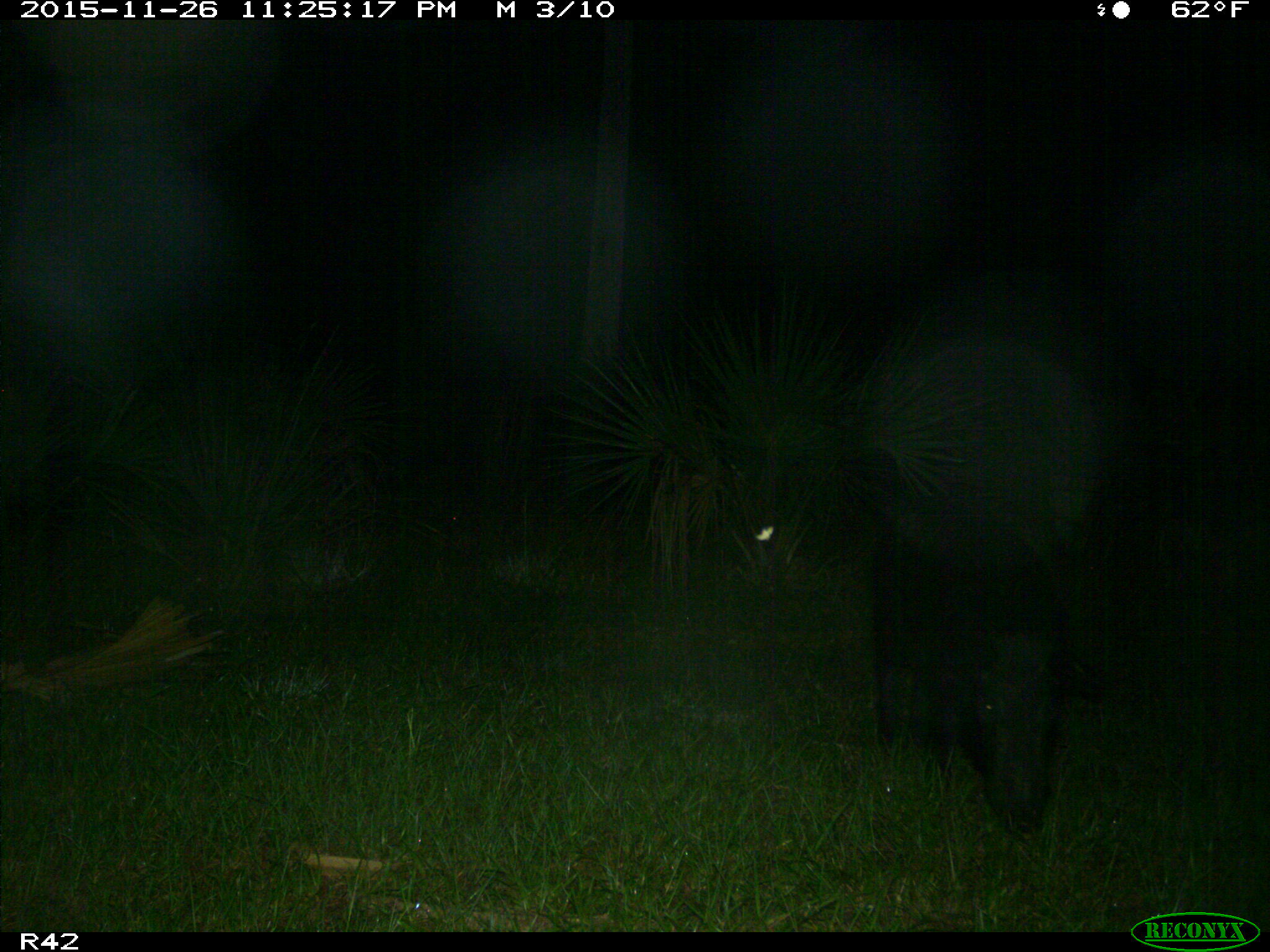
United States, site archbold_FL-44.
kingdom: Animalia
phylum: Chordata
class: Mammalia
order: Artiodactyla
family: Suidae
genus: Sus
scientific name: Sus scrofa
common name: wild boar